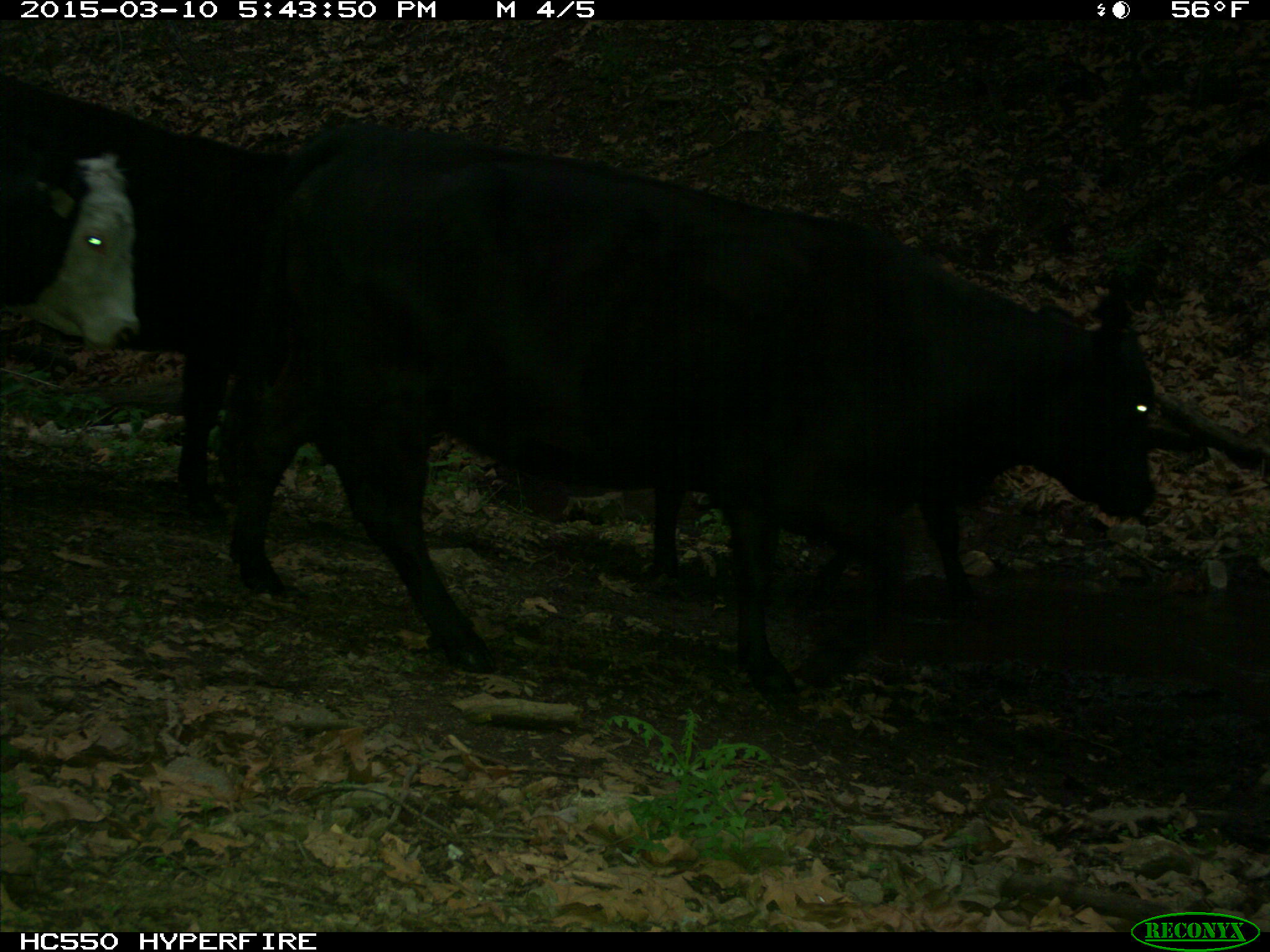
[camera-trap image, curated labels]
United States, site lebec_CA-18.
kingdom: Animalia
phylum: Chordata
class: Mammalia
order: Artiodactyla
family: Bovidae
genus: Bos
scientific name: Bos taurus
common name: domestic cow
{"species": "Bos taurus (domestic cow)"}